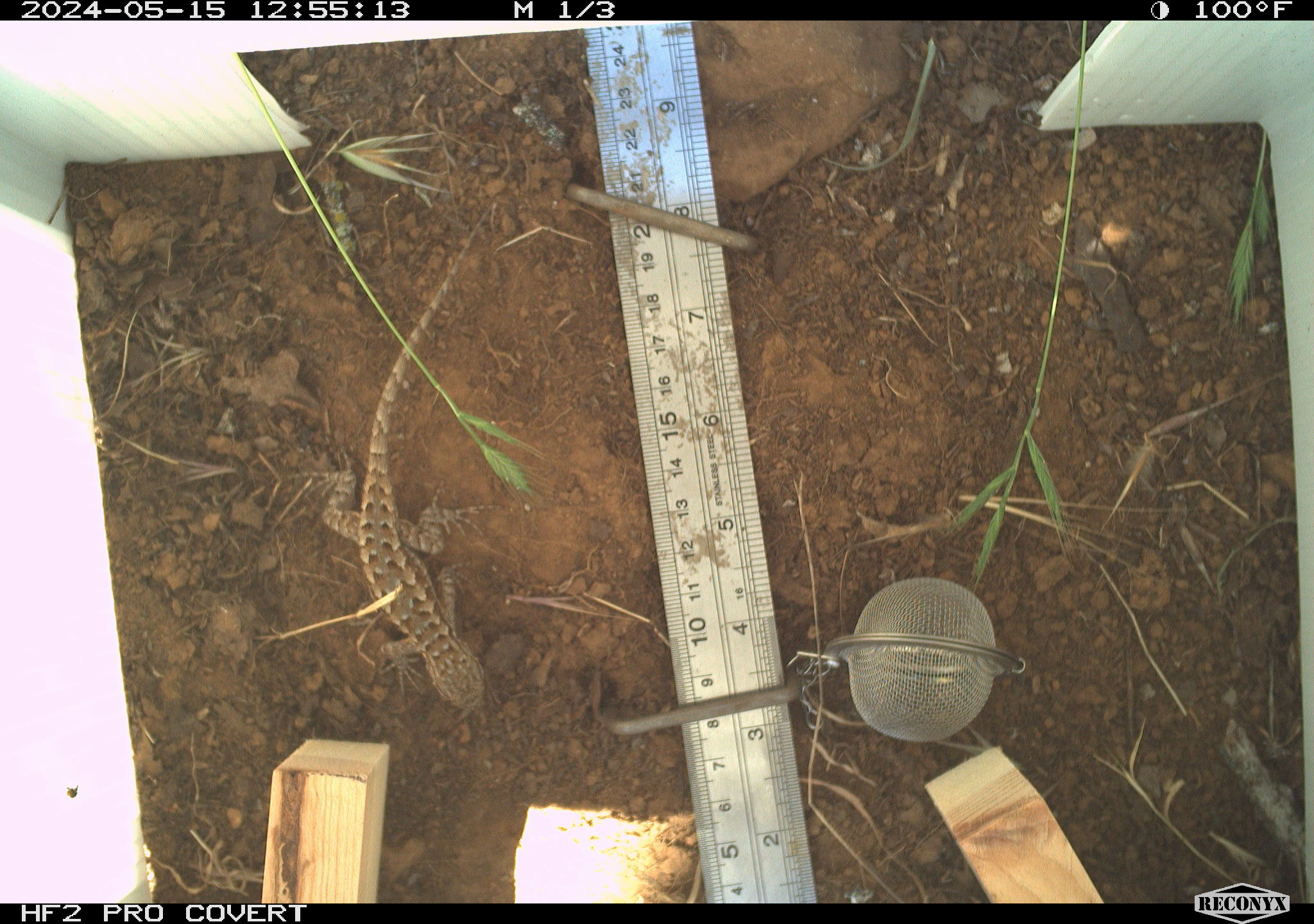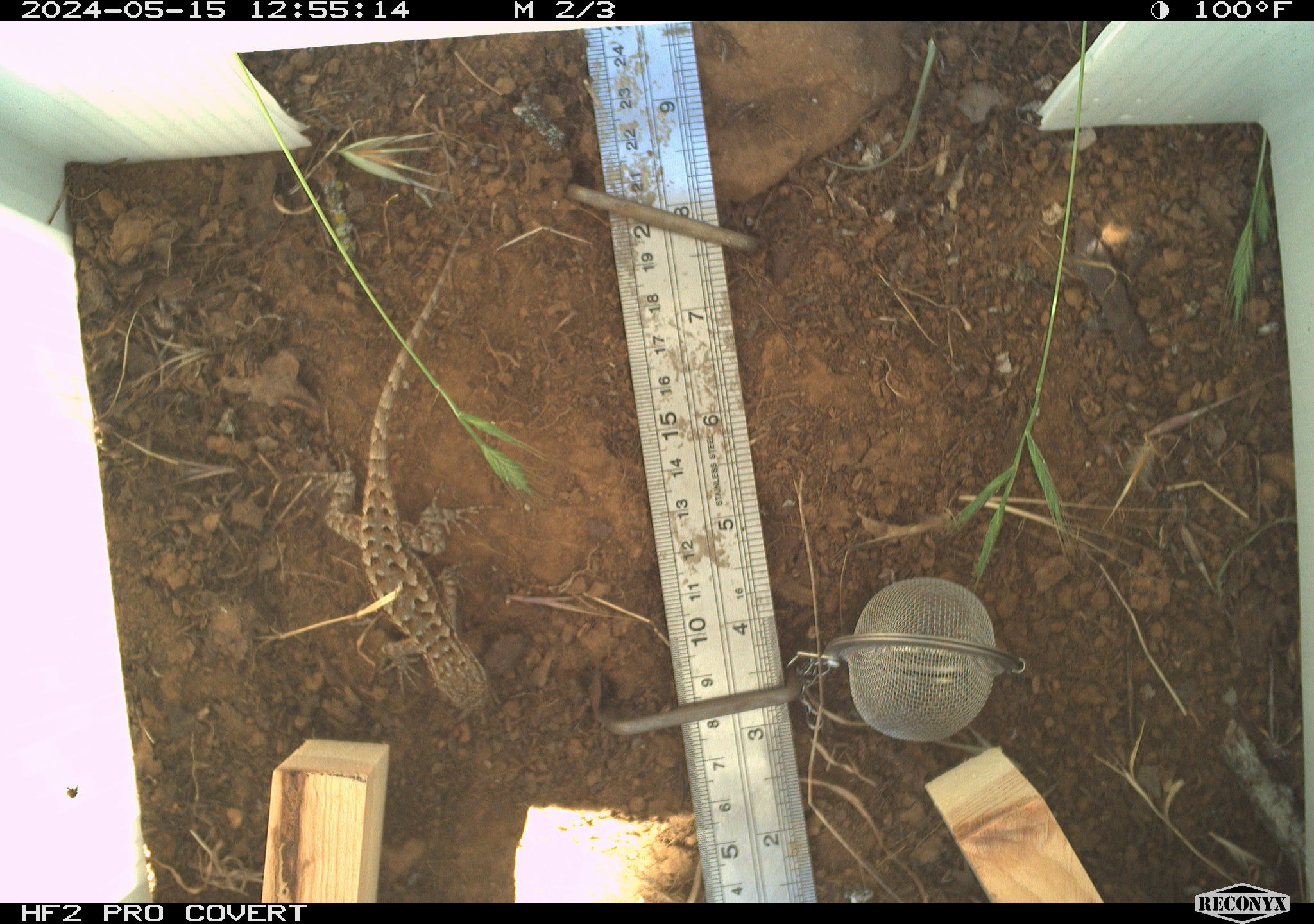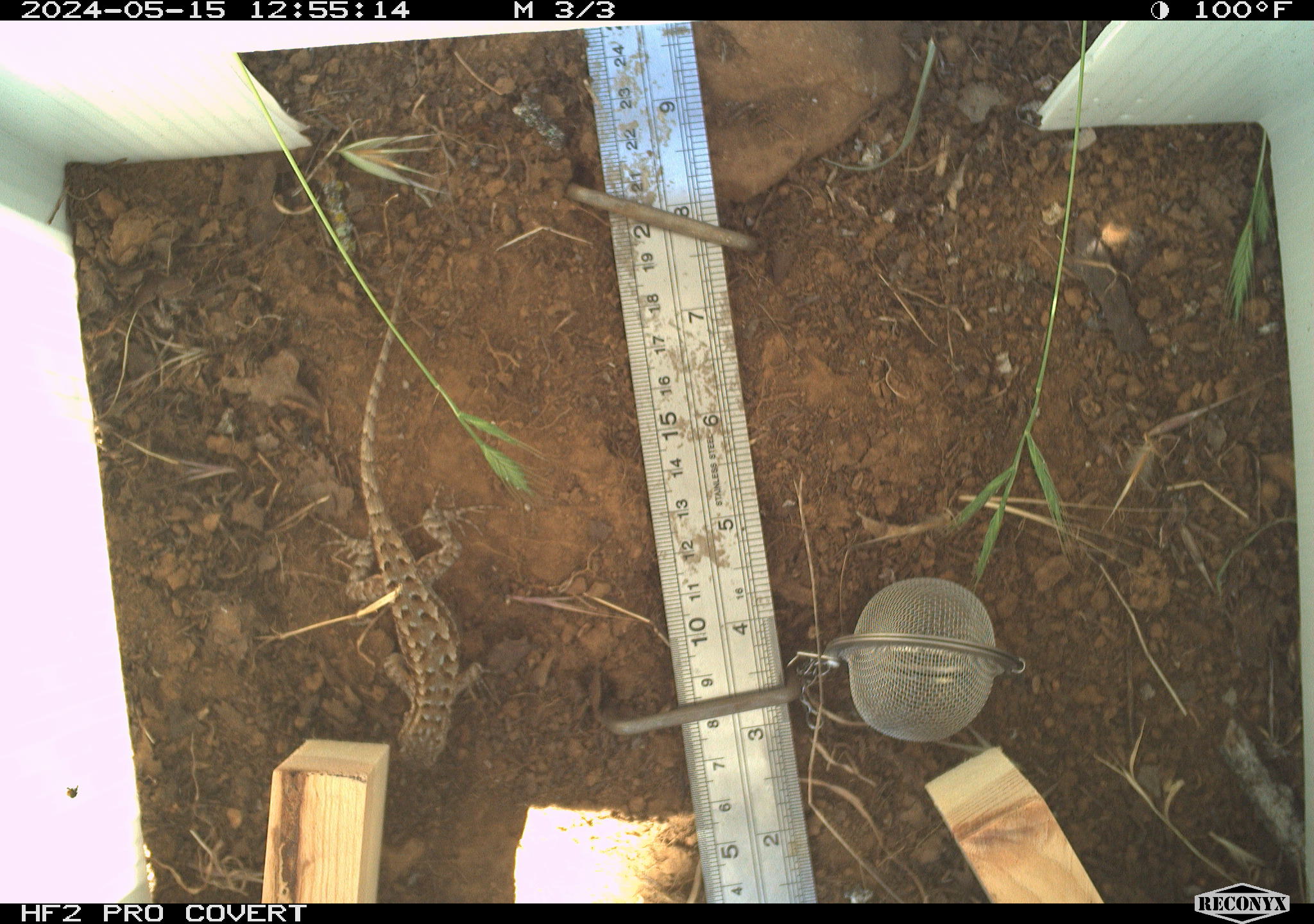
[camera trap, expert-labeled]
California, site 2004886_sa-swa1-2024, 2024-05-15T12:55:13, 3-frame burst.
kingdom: Animalia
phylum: Chordata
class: Reptilia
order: Squamata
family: Phrynosomatidae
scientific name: Phrynosomatidae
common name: phrynosomatid lizards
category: phrynosomatidae family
Phrynosomatidae family (phrynosomatid lizards) (Phrynosomatidae).